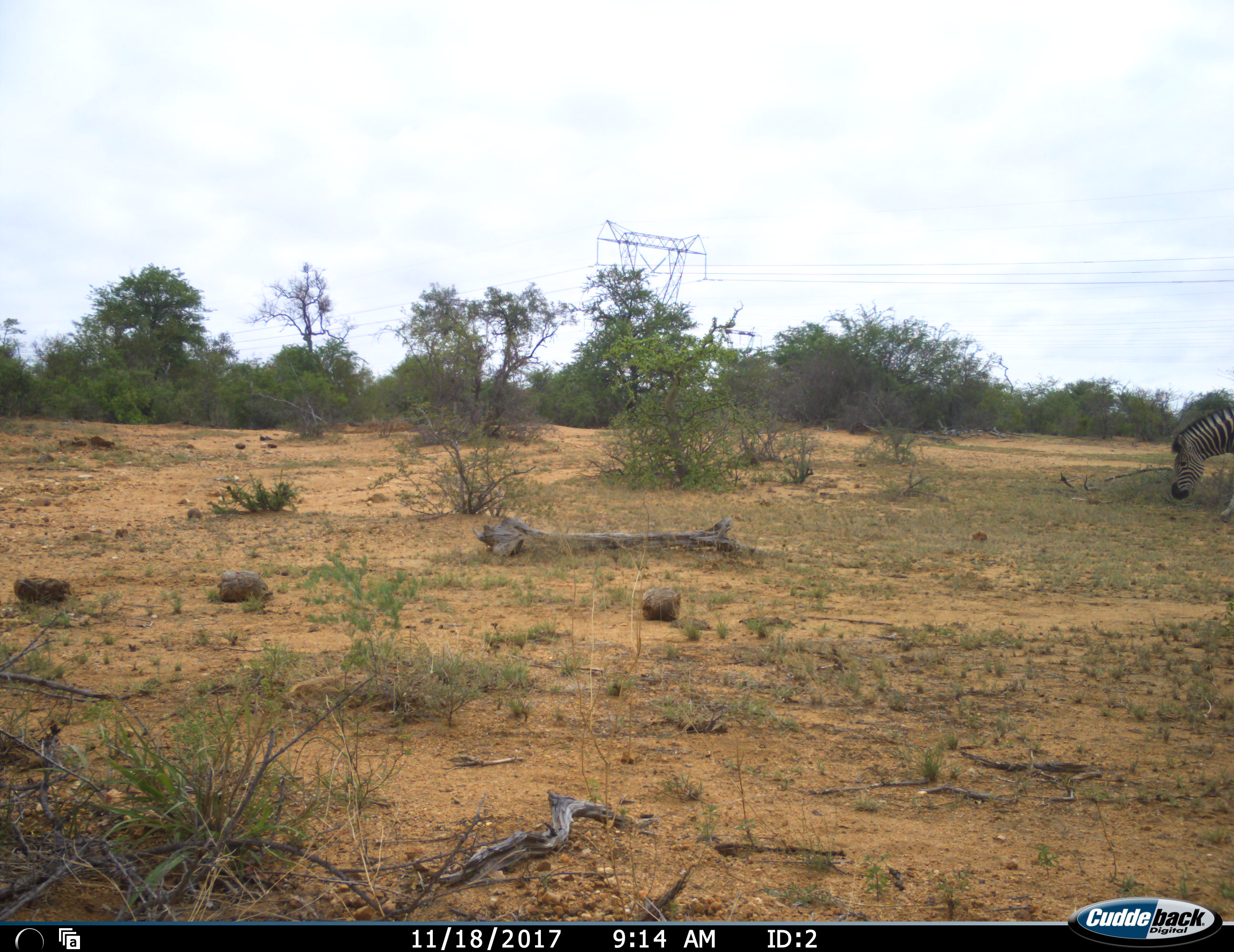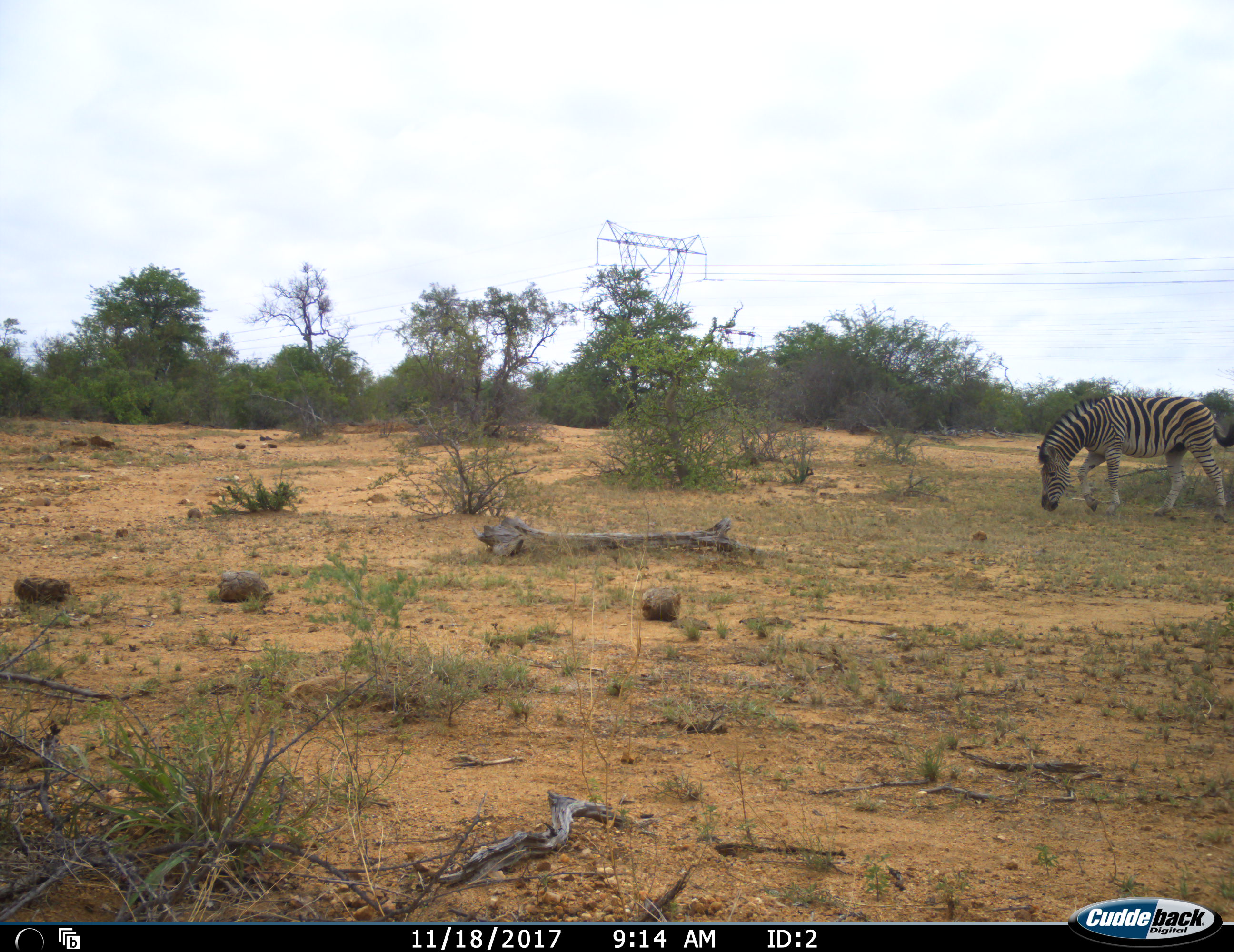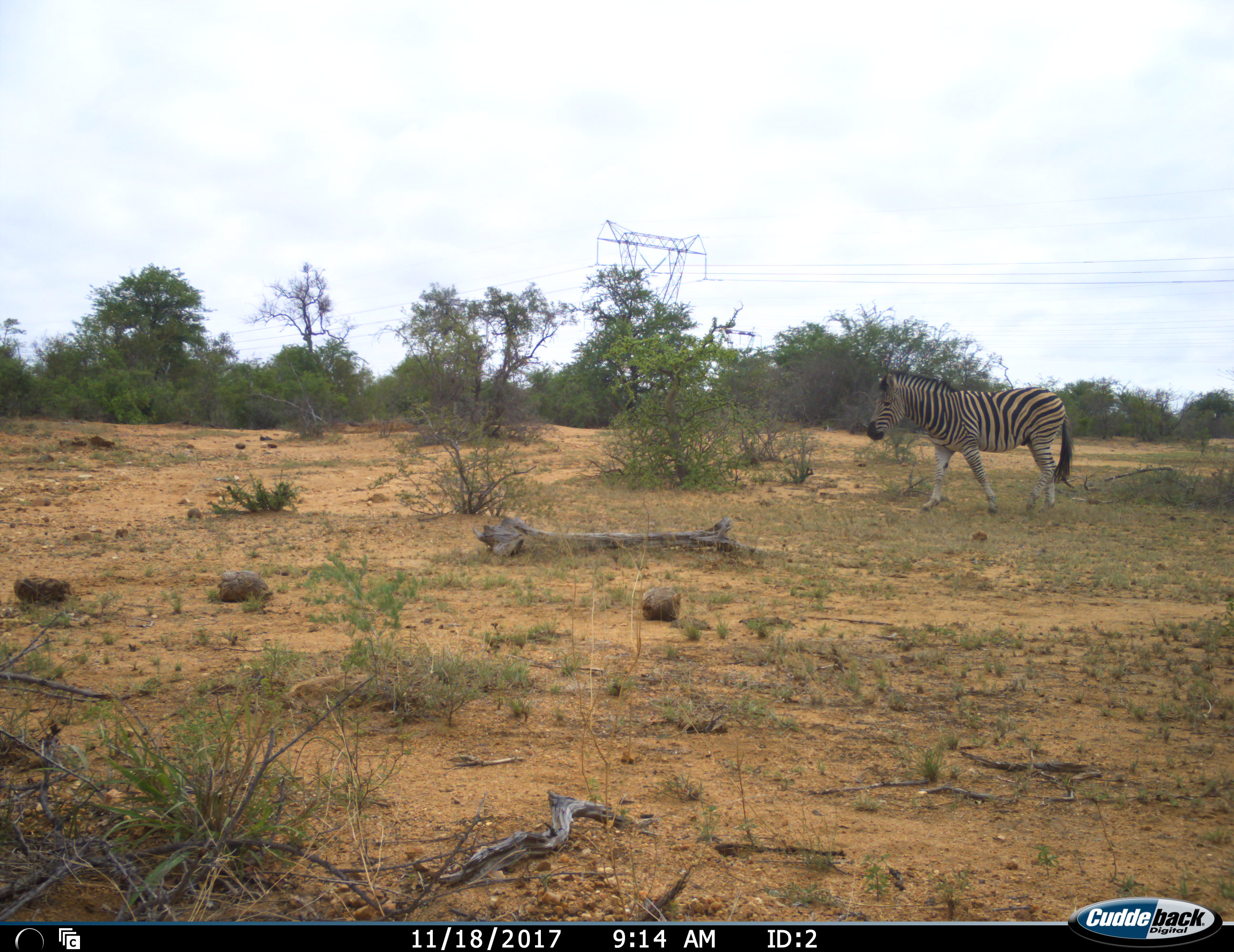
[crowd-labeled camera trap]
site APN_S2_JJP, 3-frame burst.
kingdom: Animalia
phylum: Chordata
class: Mammalia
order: Perissodactyla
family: Equidae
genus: Equus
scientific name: Equus quagga burchellii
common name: burchell's zebra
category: zebraburchells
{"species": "zebraburchells (burchell's zebra) (Equus quagga burchellii)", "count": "1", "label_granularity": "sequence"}